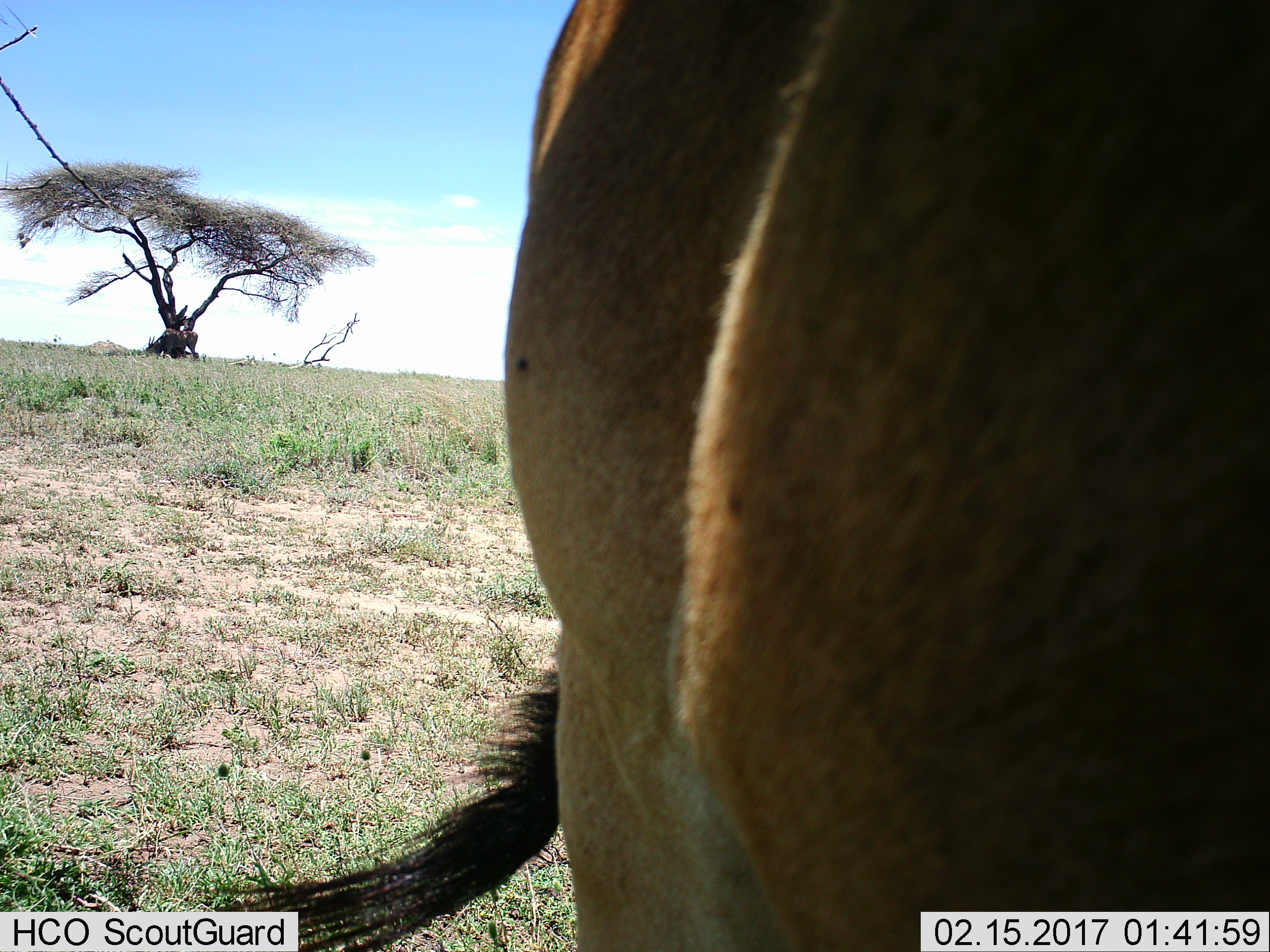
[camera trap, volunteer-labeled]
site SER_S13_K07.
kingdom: Animalia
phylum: Chordata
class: Mammalia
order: Artiodactyla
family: Bovidae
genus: Tragelaphus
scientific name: Tragelaphus oryx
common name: eland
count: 2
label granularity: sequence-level